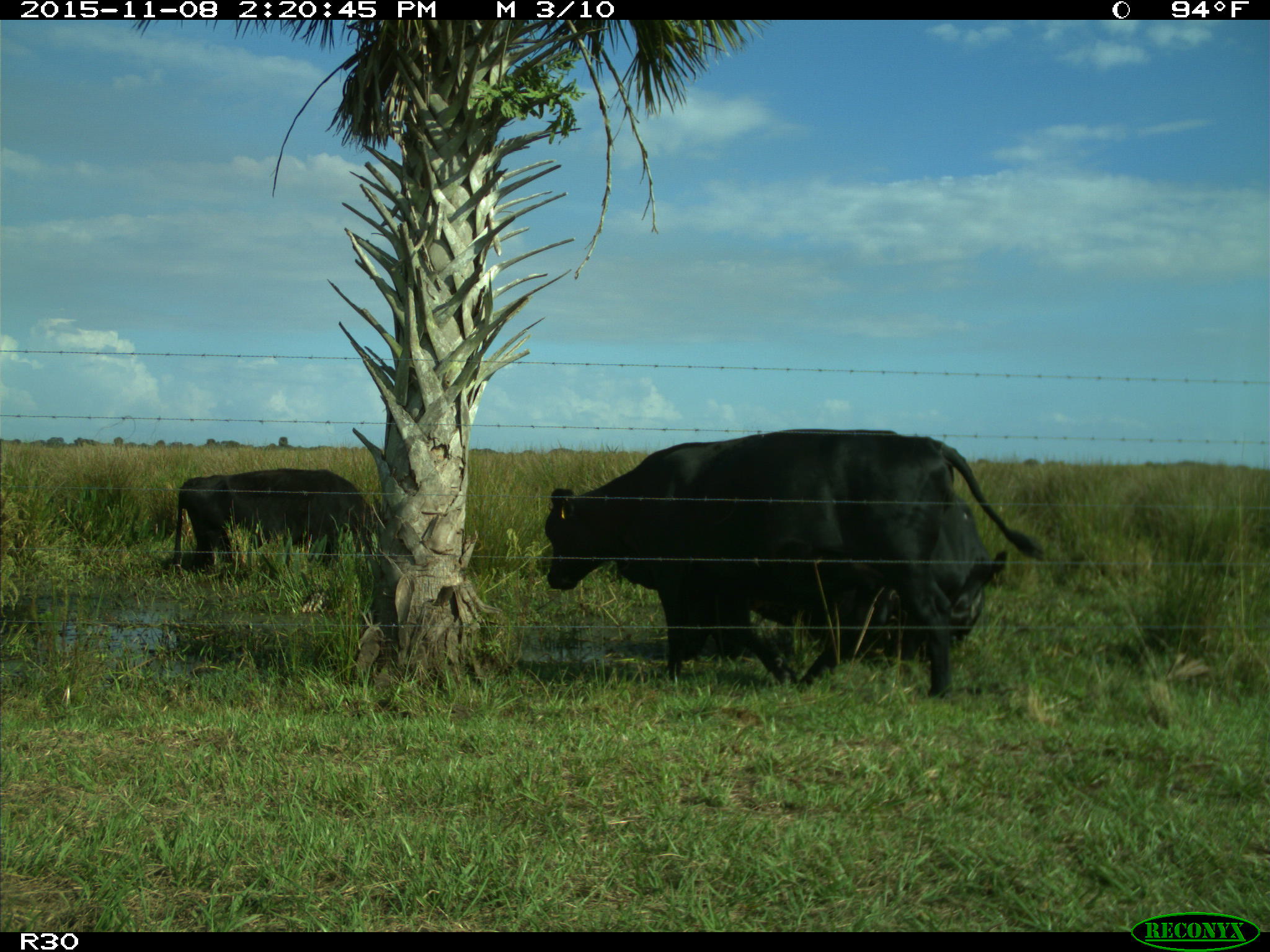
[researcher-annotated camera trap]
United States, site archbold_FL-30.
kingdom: Animalia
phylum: Chordata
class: Mammalia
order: Artiodactyla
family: Bovidae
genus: Bos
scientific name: Bos taurus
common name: domestic cow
Bos taurus (domestic cow).